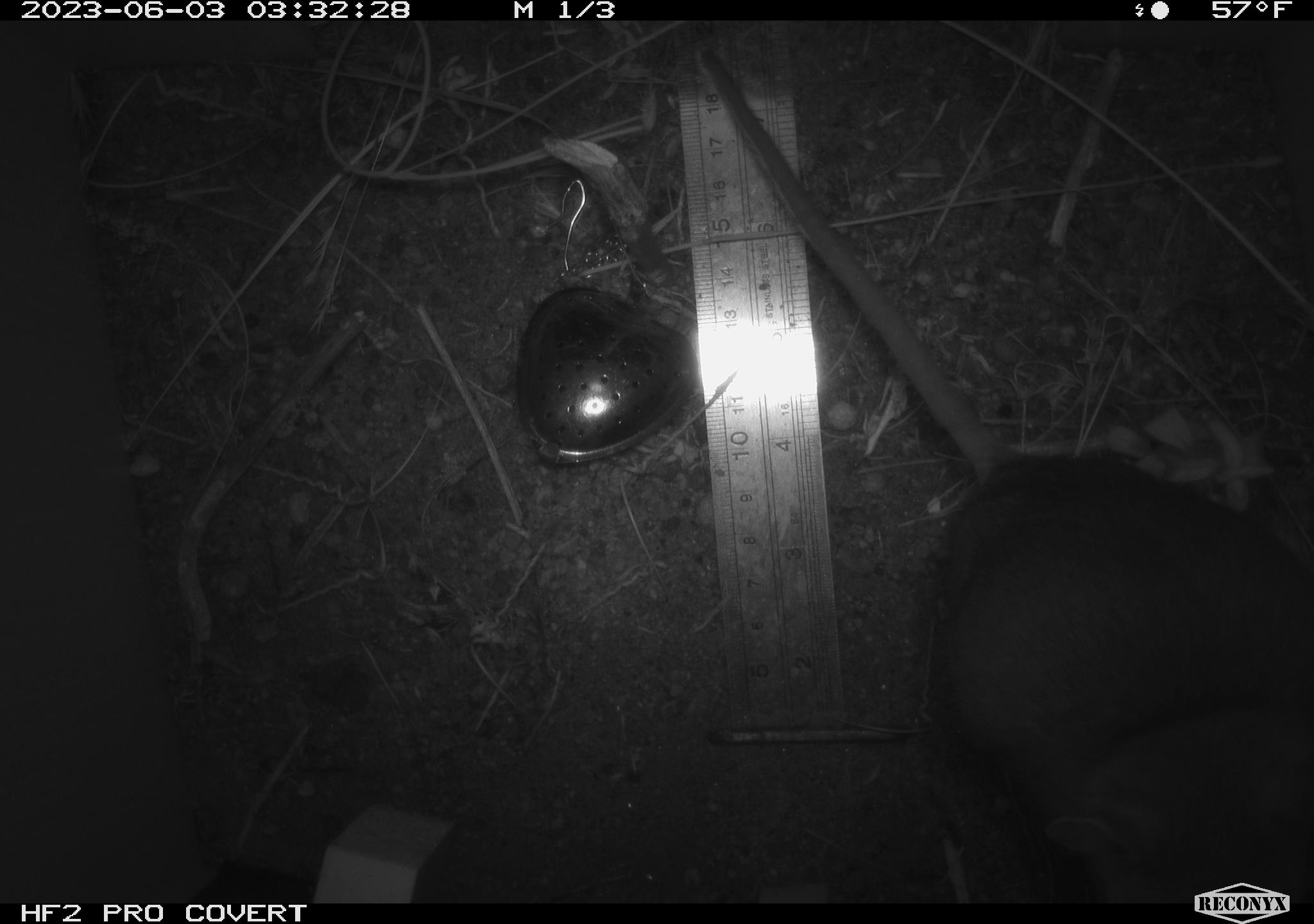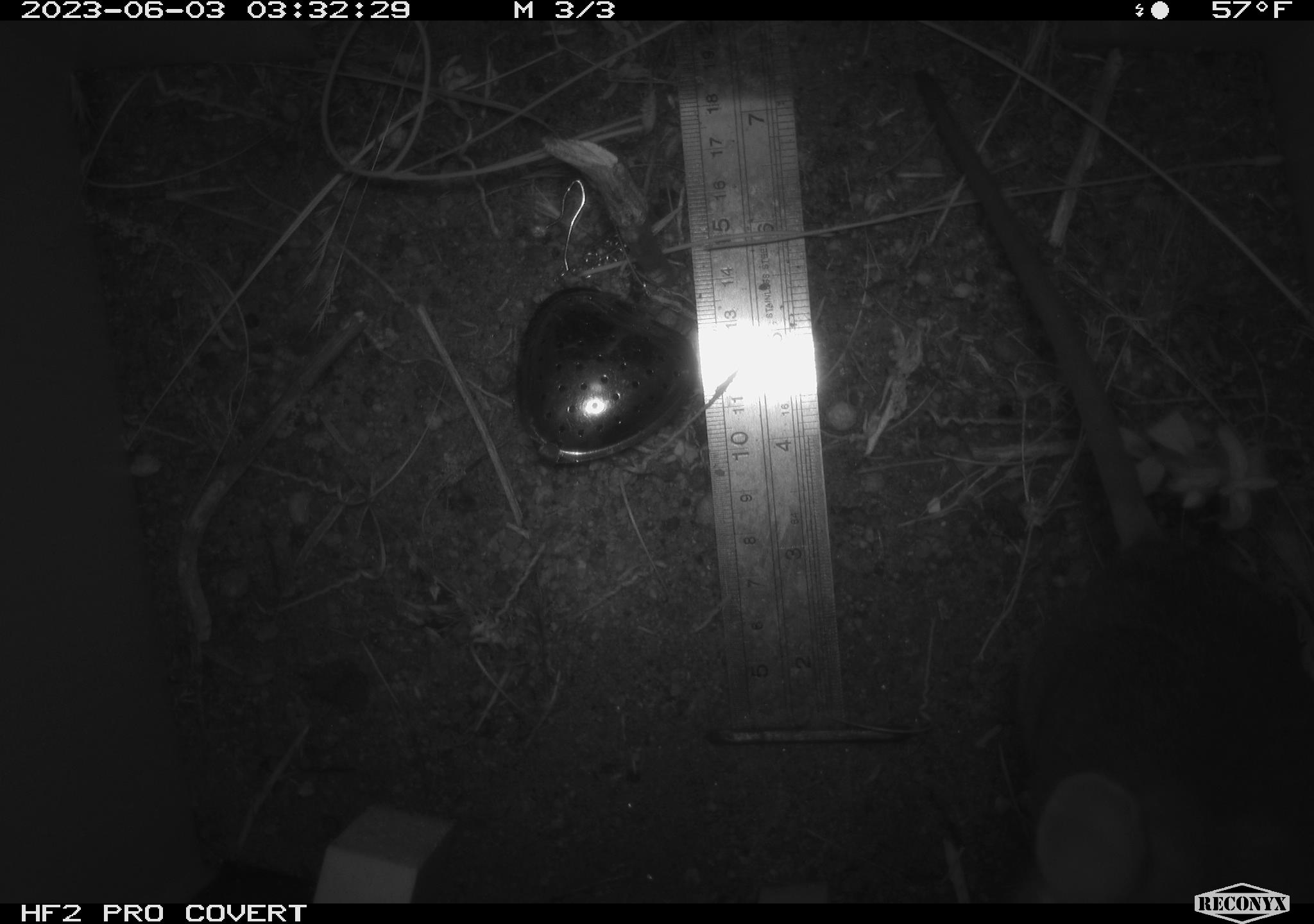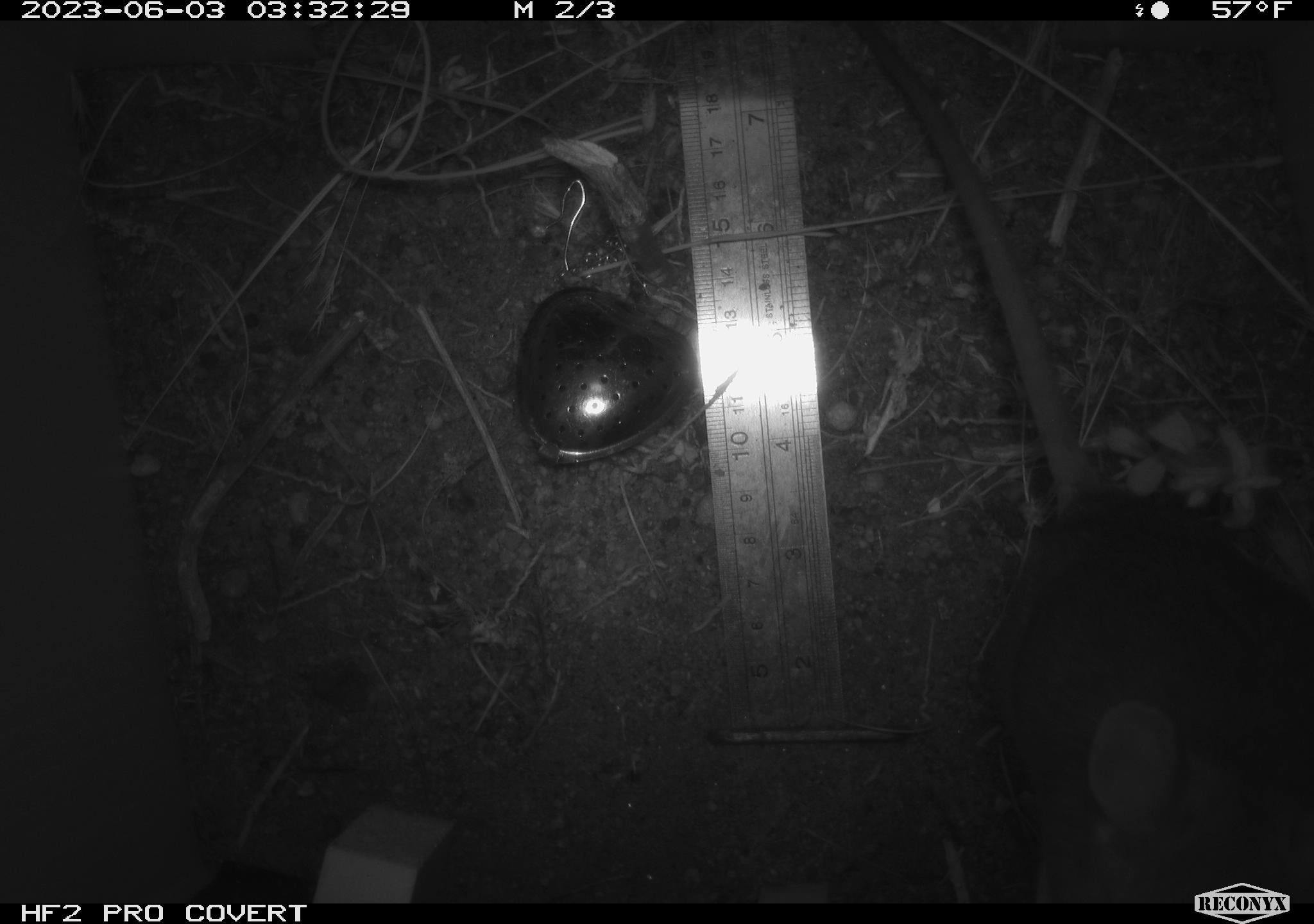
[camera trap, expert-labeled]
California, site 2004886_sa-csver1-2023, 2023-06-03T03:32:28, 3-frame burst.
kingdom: Animalia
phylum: Chordata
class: Mammalia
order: Rodentia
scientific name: Rodentia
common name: mouse species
Mouse species (Rodentia).